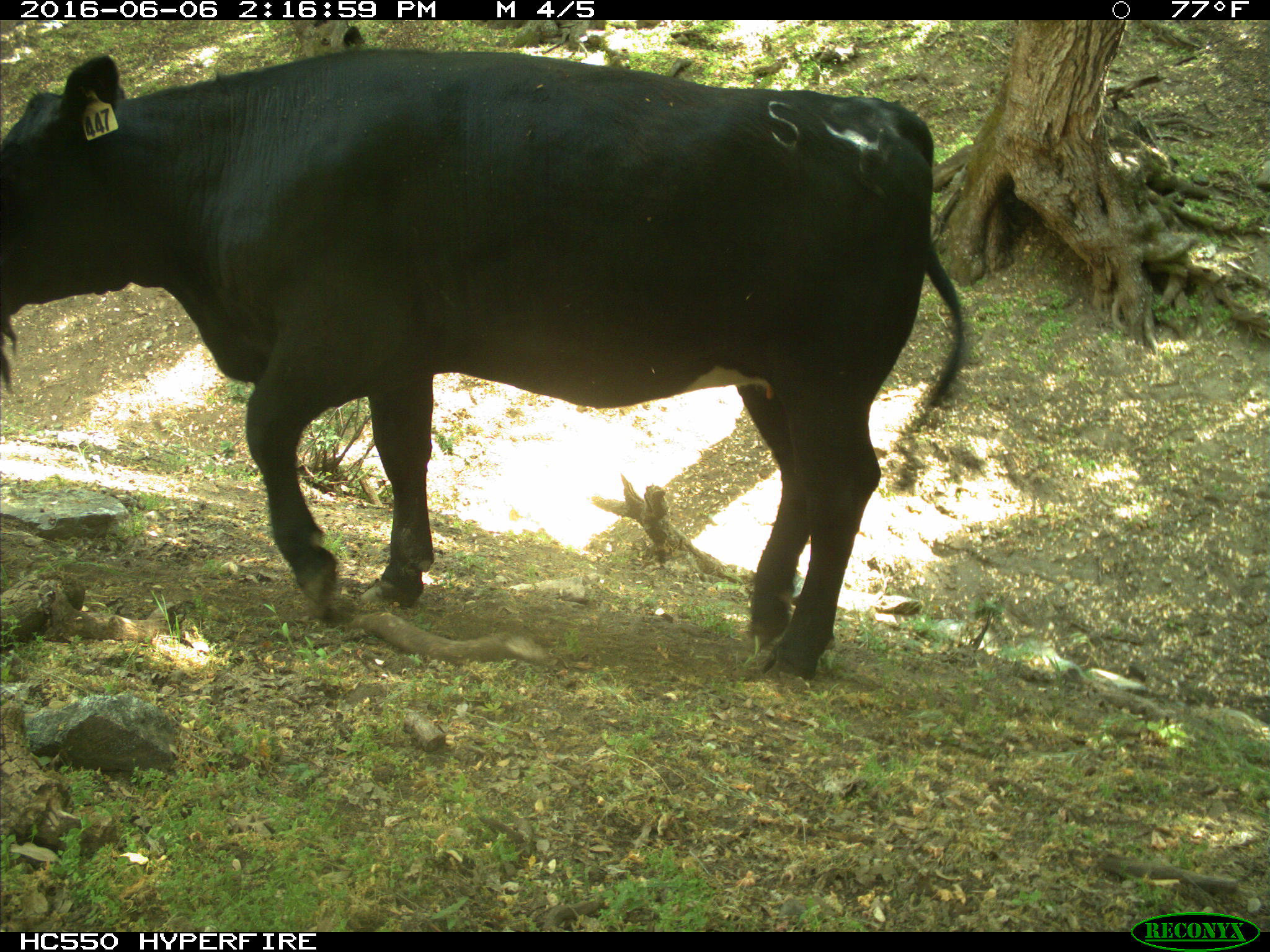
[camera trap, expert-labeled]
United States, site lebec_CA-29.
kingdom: Animalia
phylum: Chordata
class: Mammalia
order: Artiodactyla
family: Bovidae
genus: Bos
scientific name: Bos taurus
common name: domestic cow